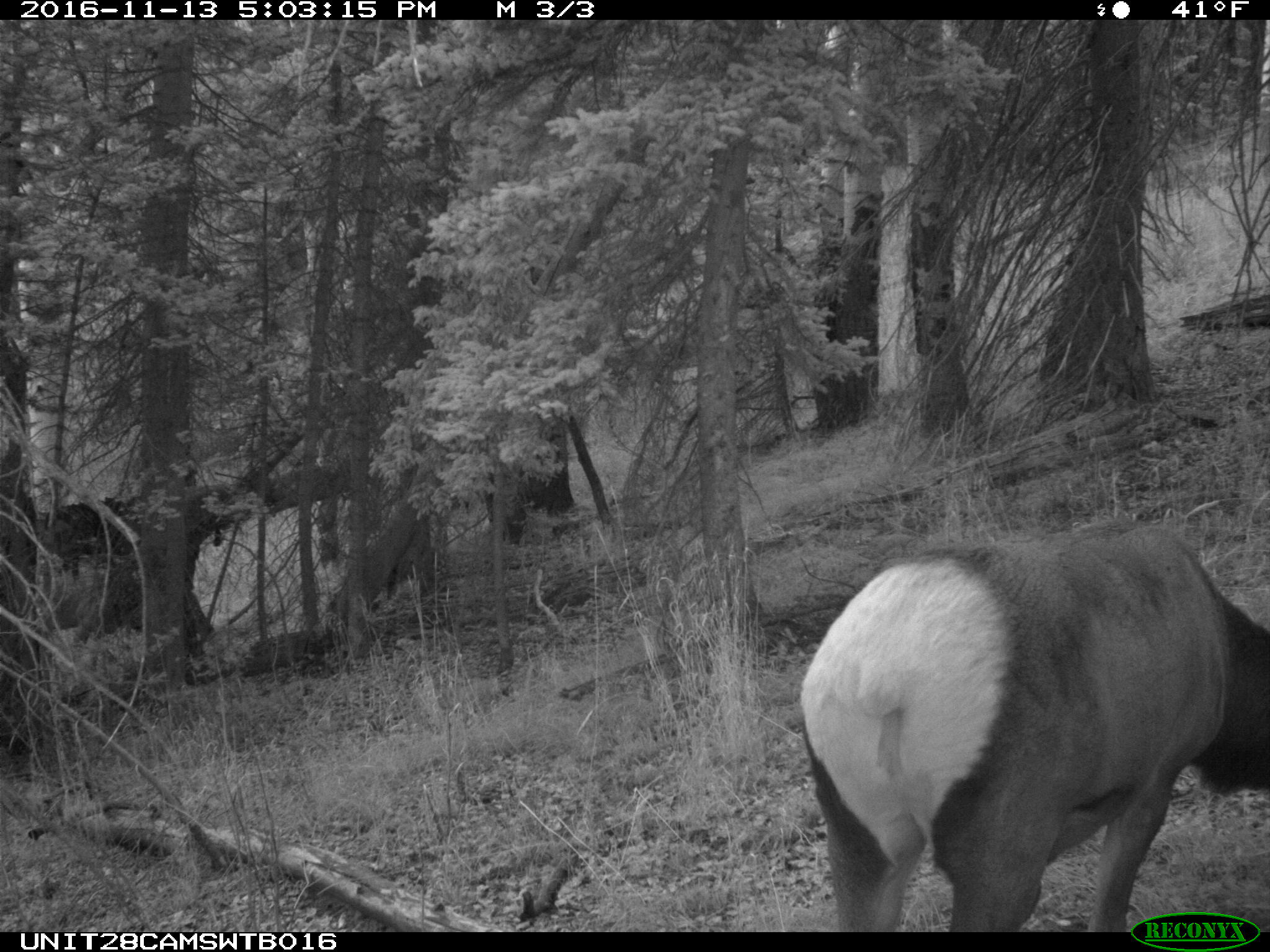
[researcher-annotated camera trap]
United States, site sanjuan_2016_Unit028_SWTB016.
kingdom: Animalia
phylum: Chordata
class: Mammalia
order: Artiodactyla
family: Cervidae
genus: Cervus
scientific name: Cervus elaphus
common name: red deer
Cervus elaphus (red deer).